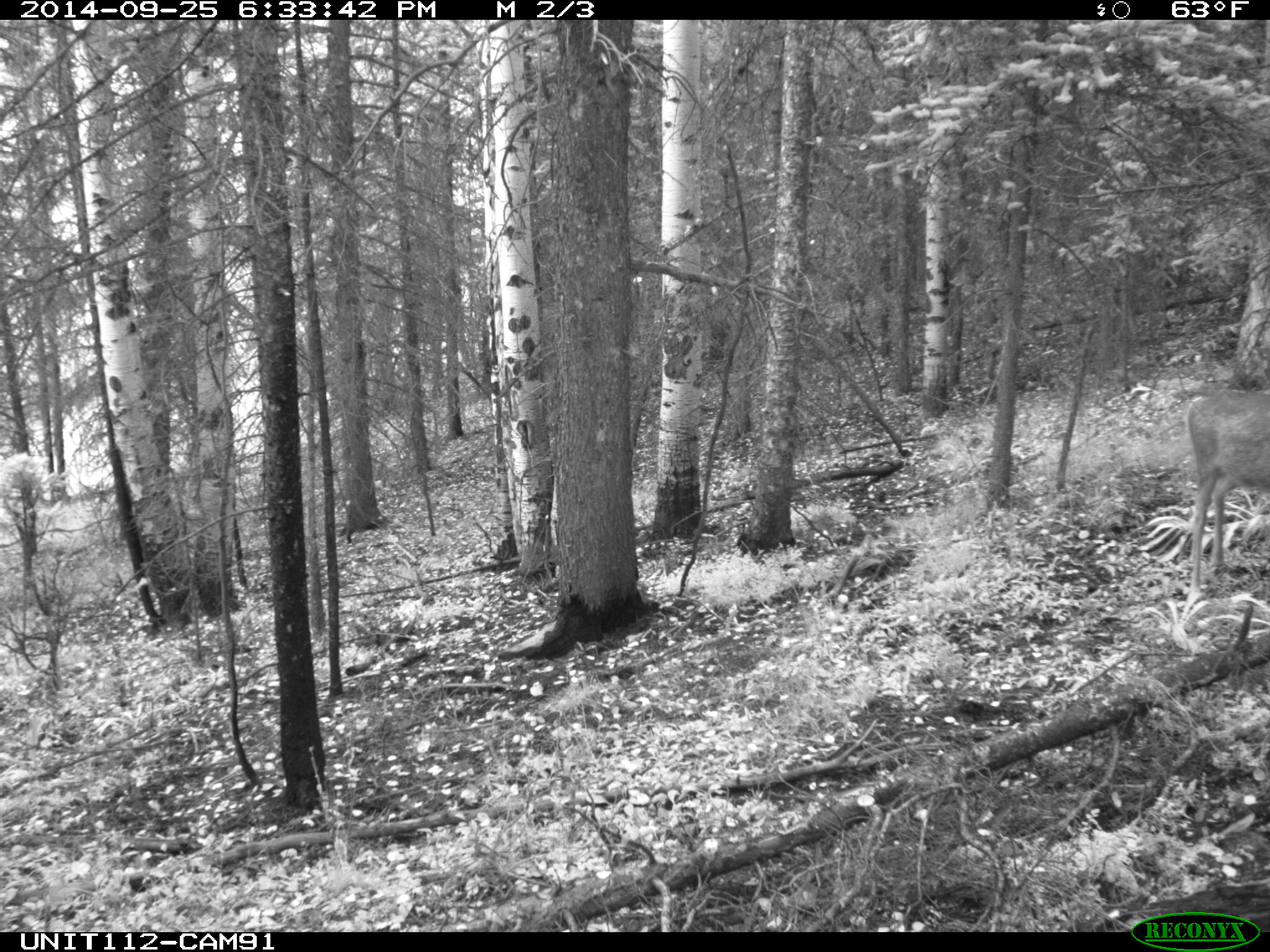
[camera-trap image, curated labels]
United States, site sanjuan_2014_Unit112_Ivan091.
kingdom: Animalia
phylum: Chordata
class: Mammalia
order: Artiodactyla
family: Cervidae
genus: Odocoileus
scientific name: Odocoileus hemionus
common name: mule deer